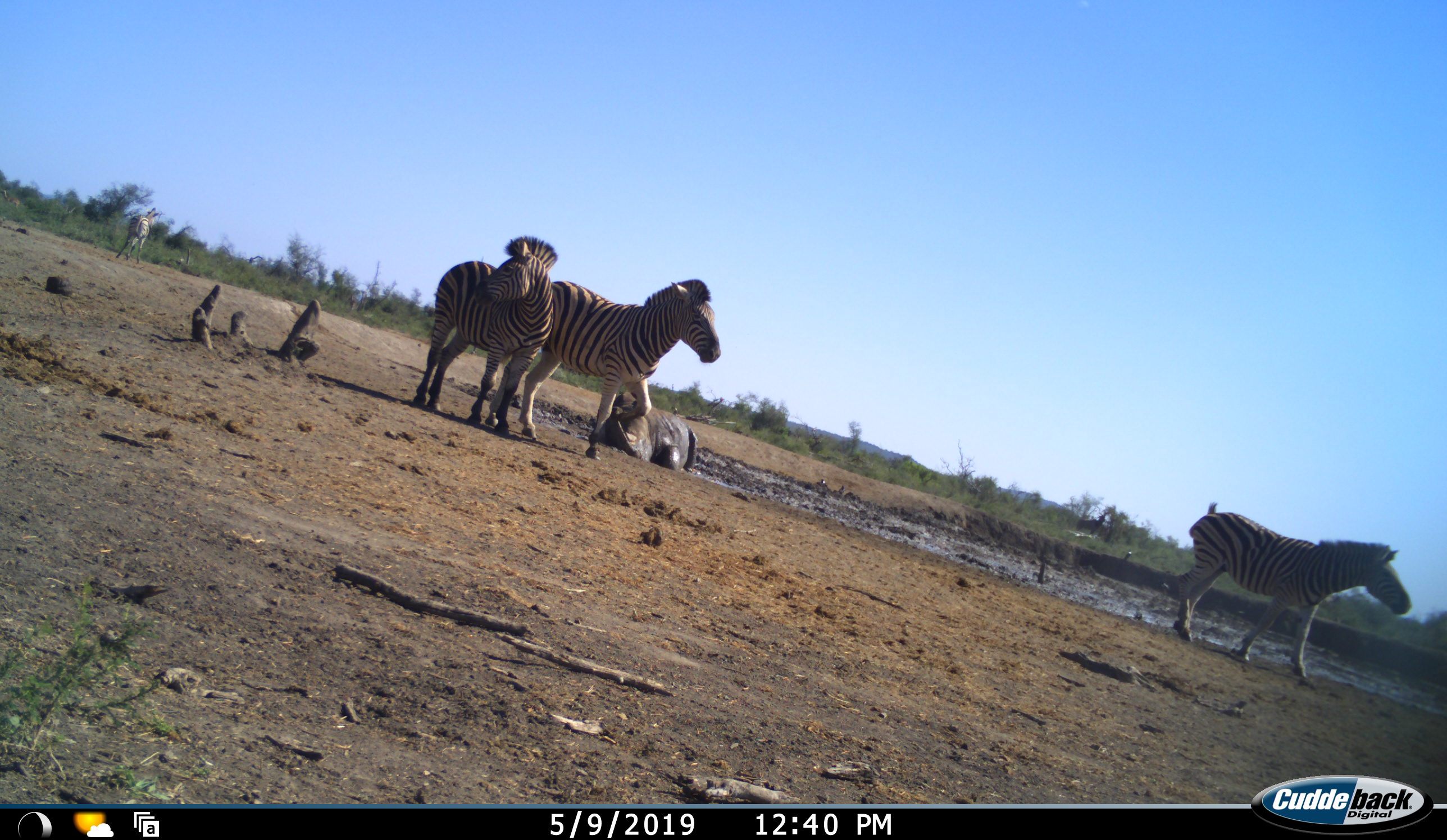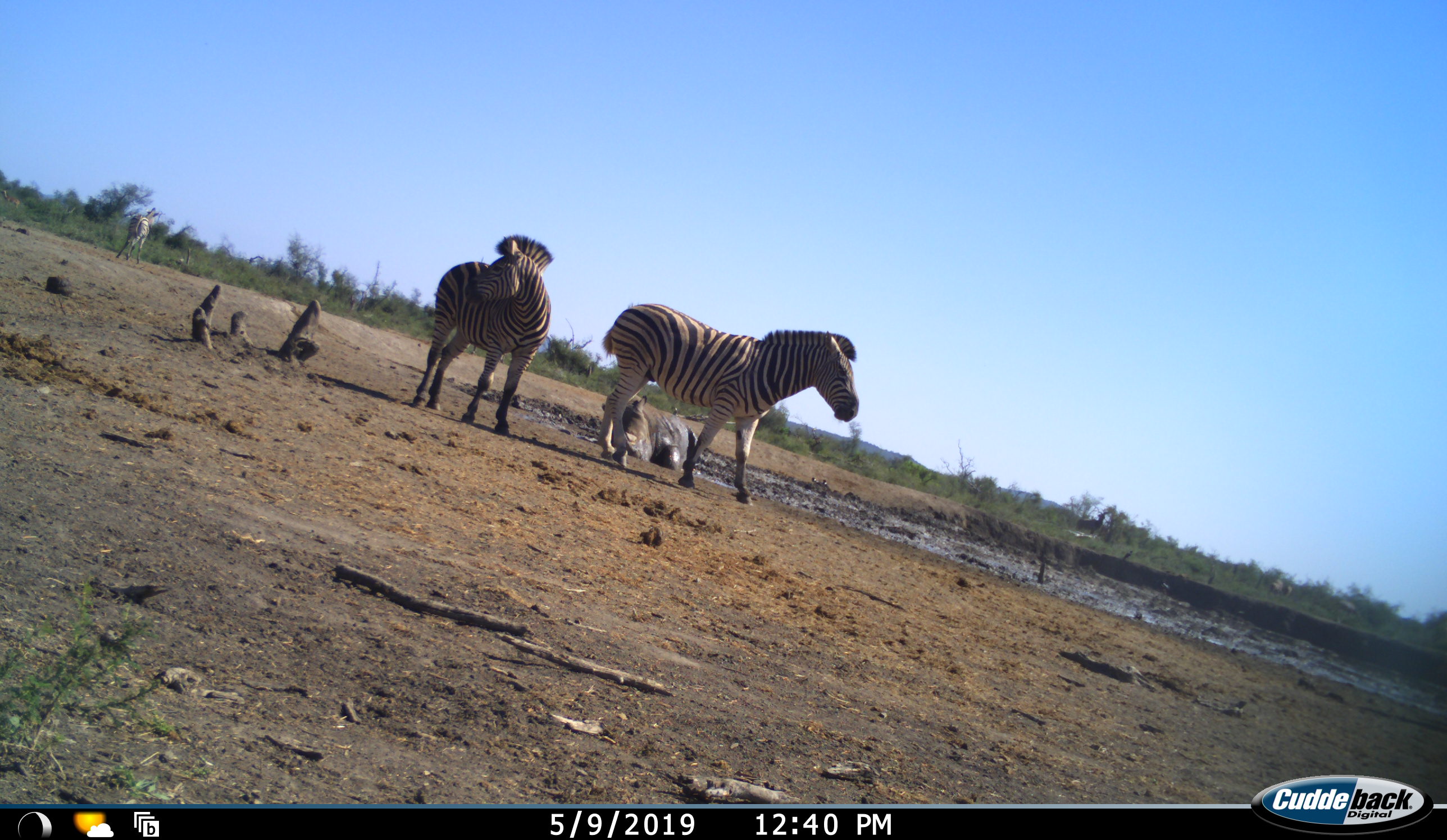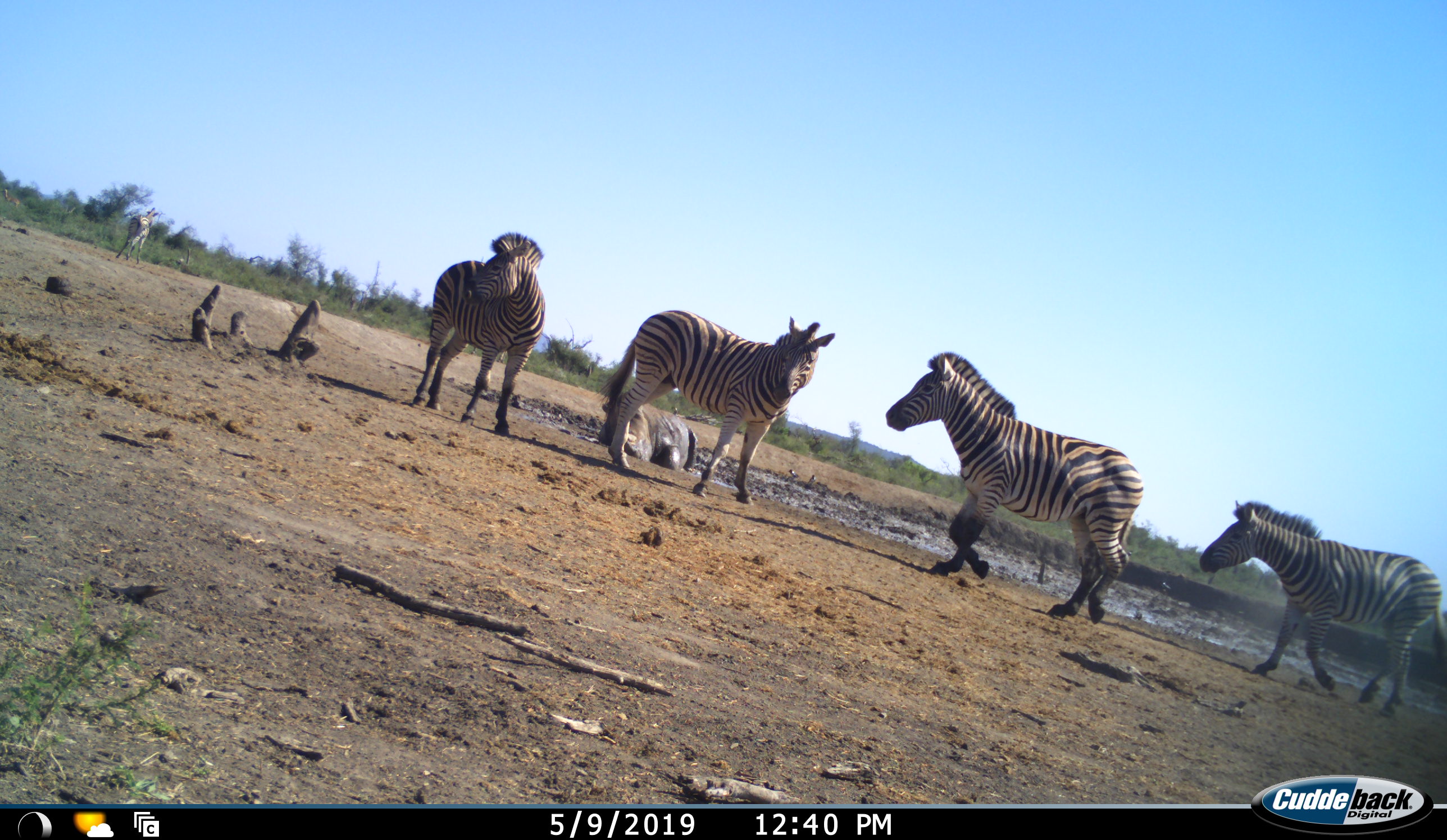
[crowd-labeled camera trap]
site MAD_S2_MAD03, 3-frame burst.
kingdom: Animalia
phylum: Chordata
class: Mammalia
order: Perissodactyla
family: Equidae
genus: Equus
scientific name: Equus quagga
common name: plains zebra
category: zebraplains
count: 4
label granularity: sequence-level